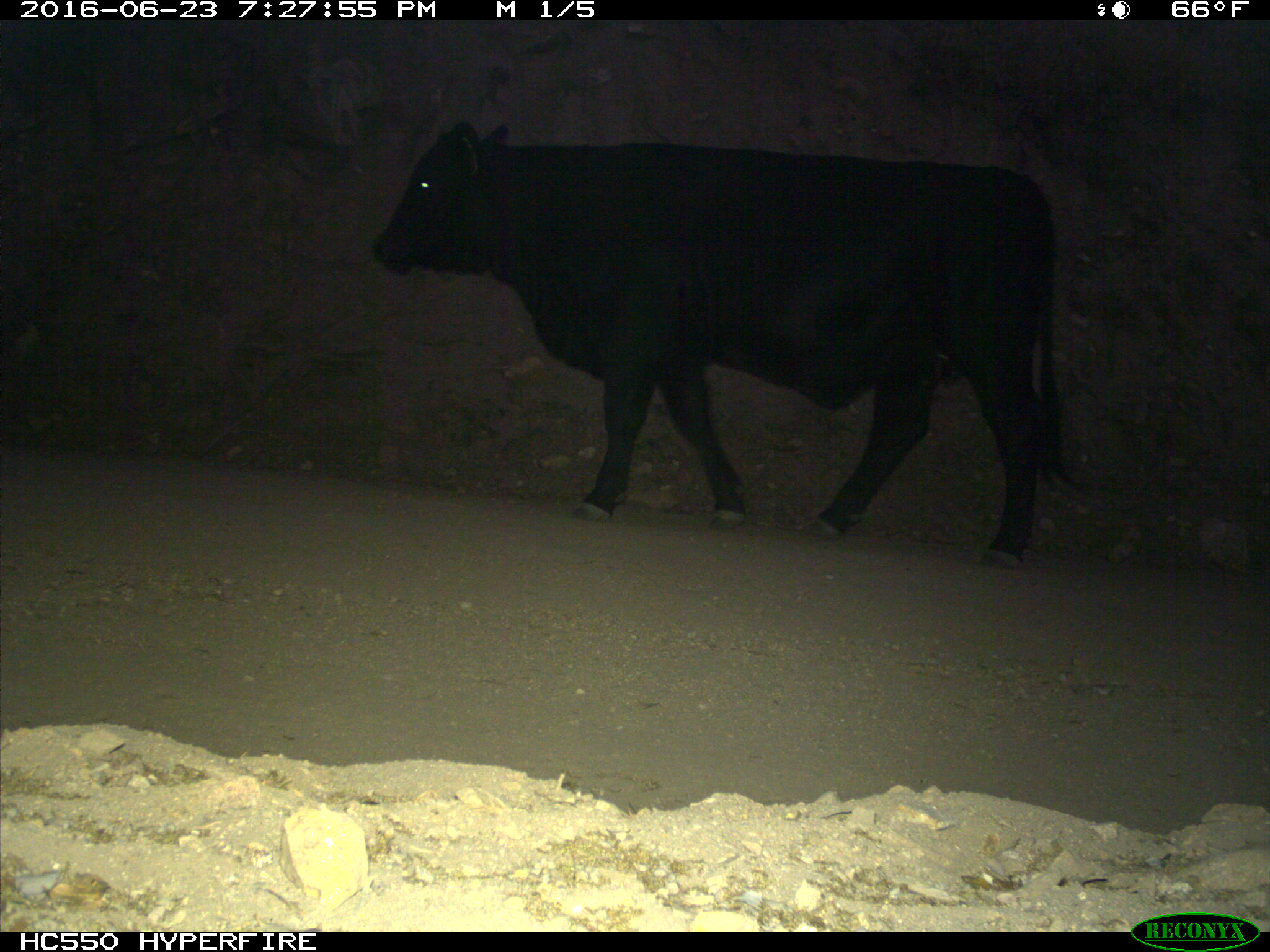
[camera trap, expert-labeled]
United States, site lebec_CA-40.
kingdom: Animalia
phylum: Chordata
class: Mammalia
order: Artiodactyla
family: Bovidae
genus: Bos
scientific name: Bos taurus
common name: domestic cow